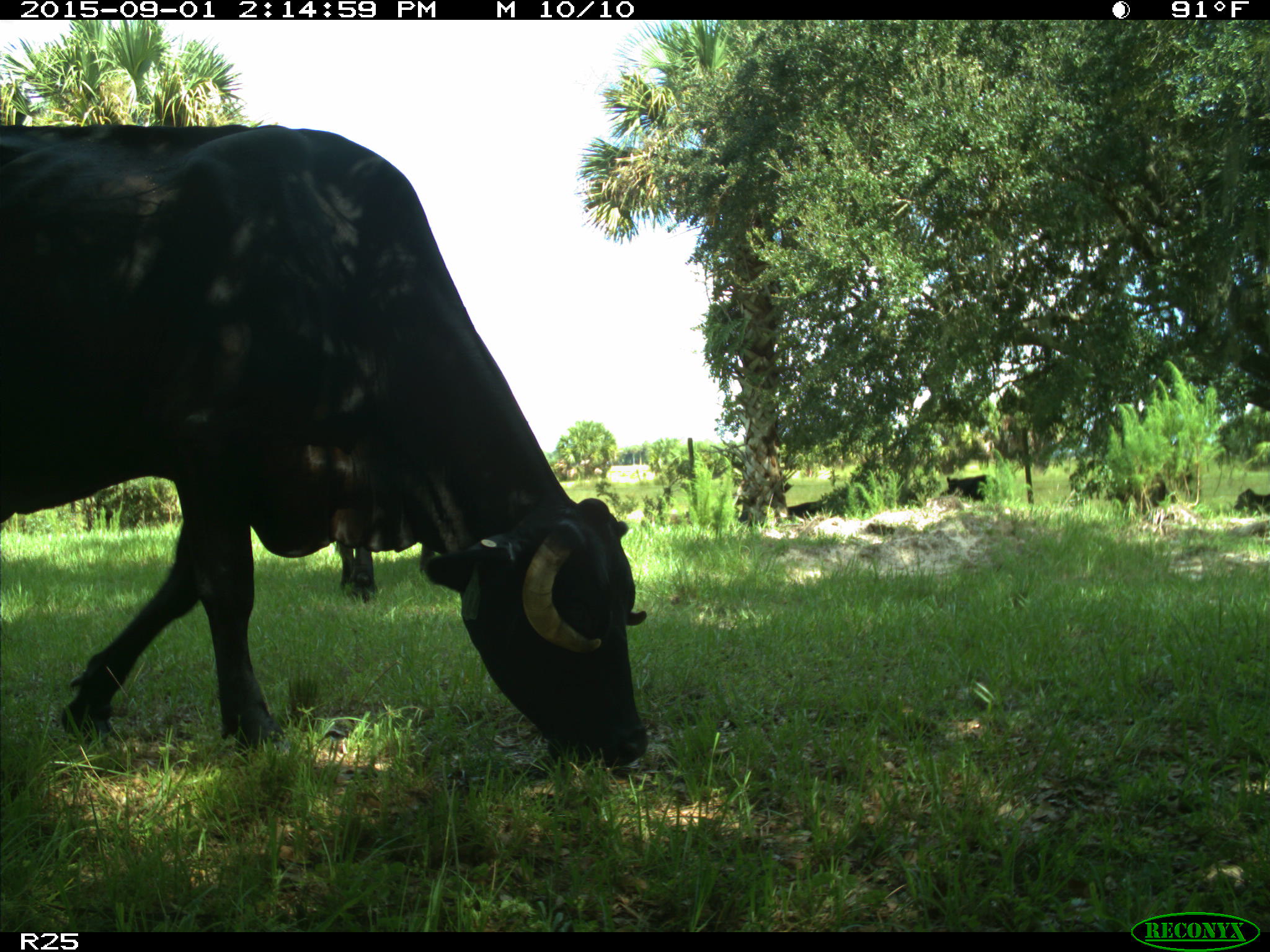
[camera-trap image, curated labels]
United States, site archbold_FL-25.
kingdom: Animalia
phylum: Chordata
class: Mammalia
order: Artiodactyla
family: Bovidae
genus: Bos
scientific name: Bos taurus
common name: domestic cow